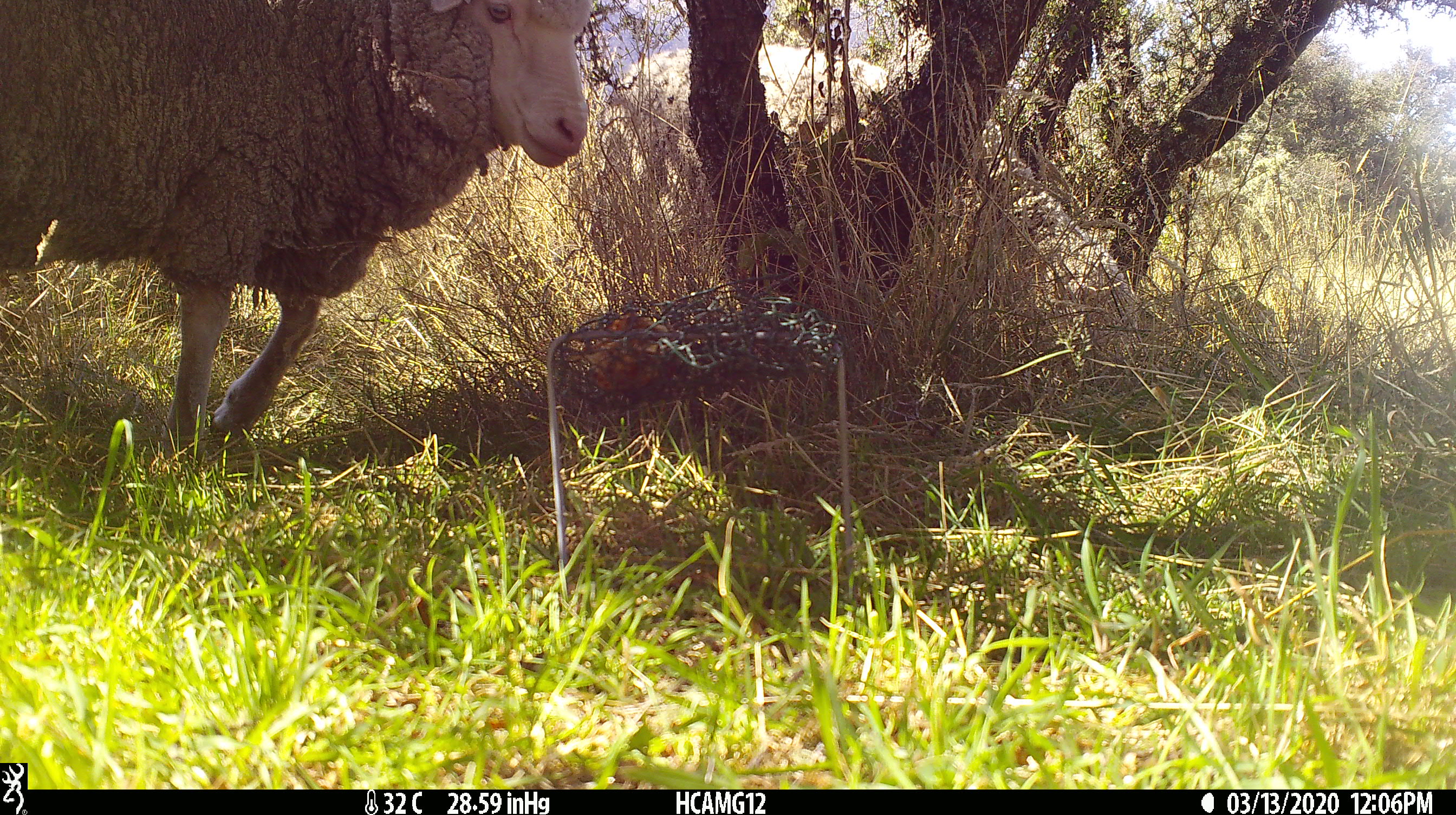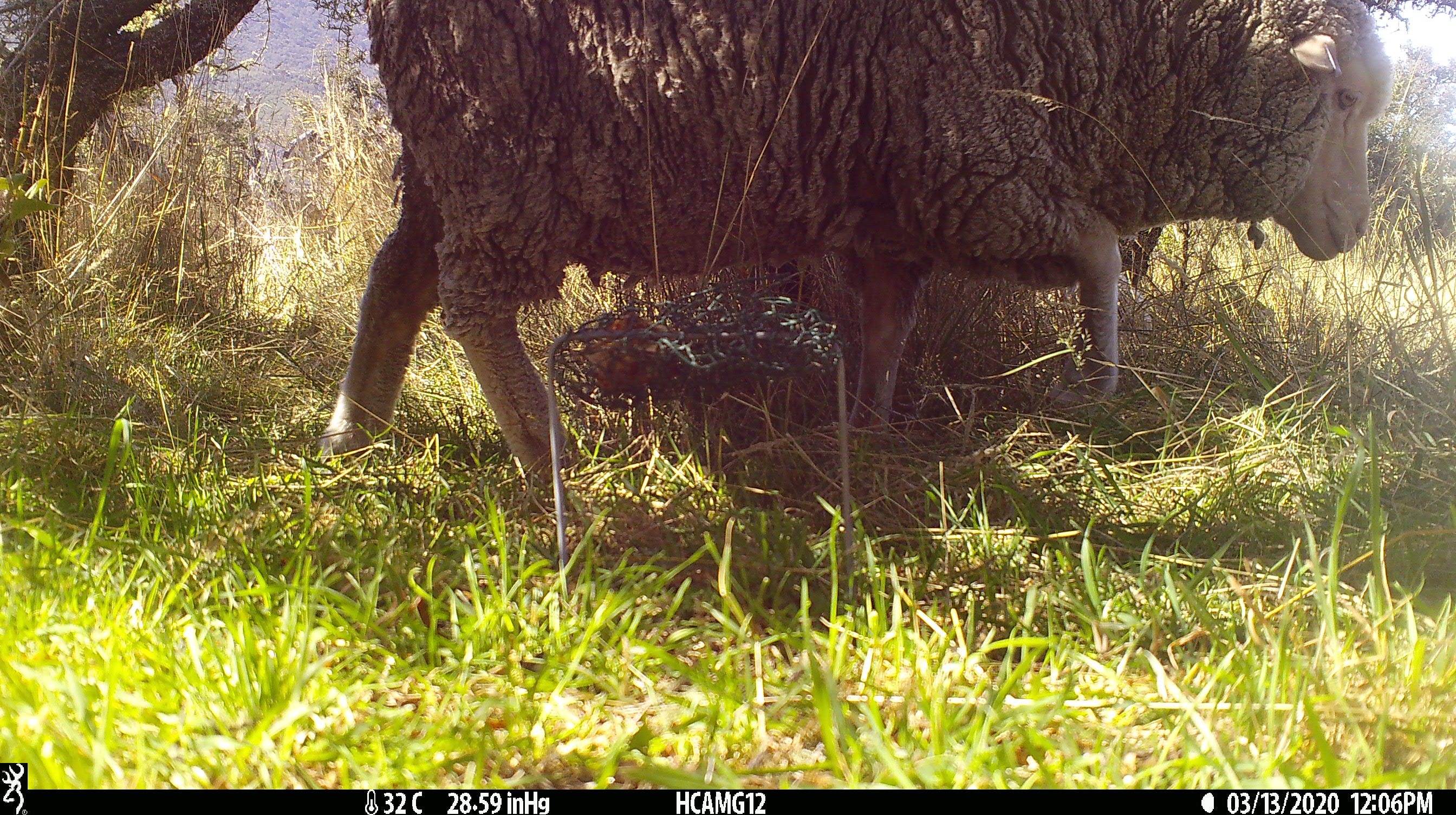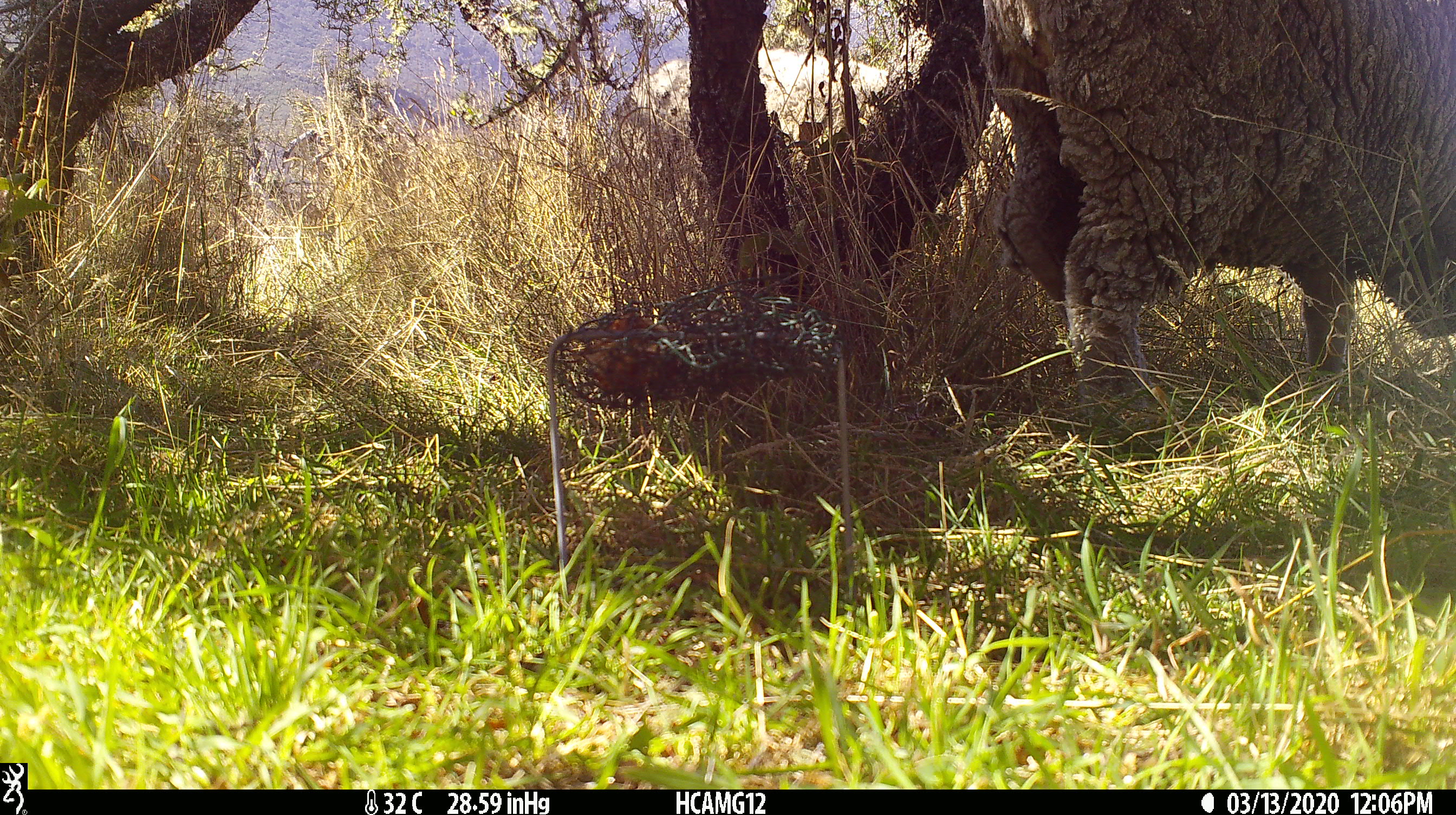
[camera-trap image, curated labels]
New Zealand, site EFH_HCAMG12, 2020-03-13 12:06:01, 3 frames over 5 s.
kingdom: Animalia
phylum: Chordata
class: Mammalia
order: Artiodactyla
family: Bovidae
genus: Ovis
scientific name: Ovis aries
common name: domestic sheep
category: sheep